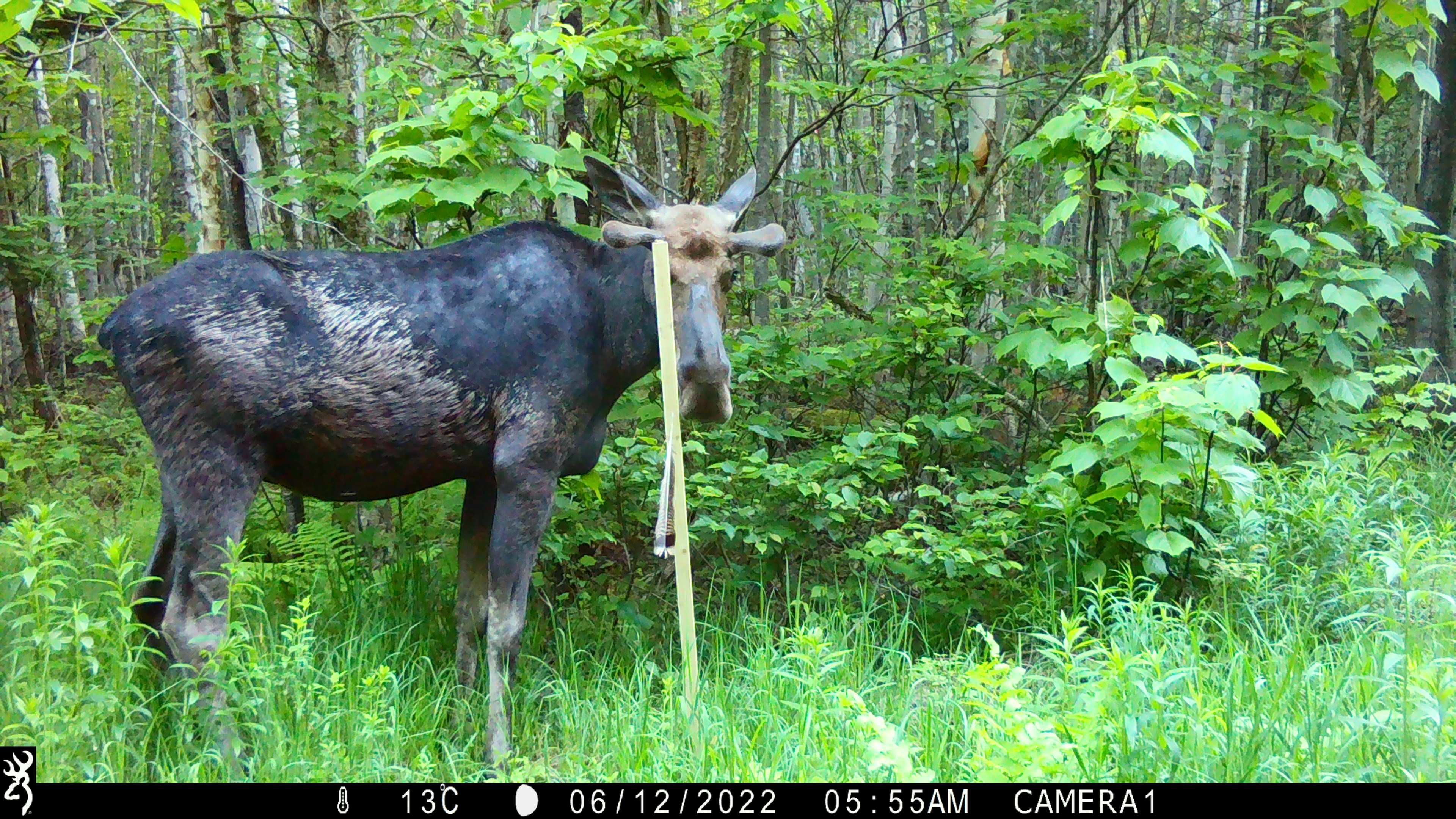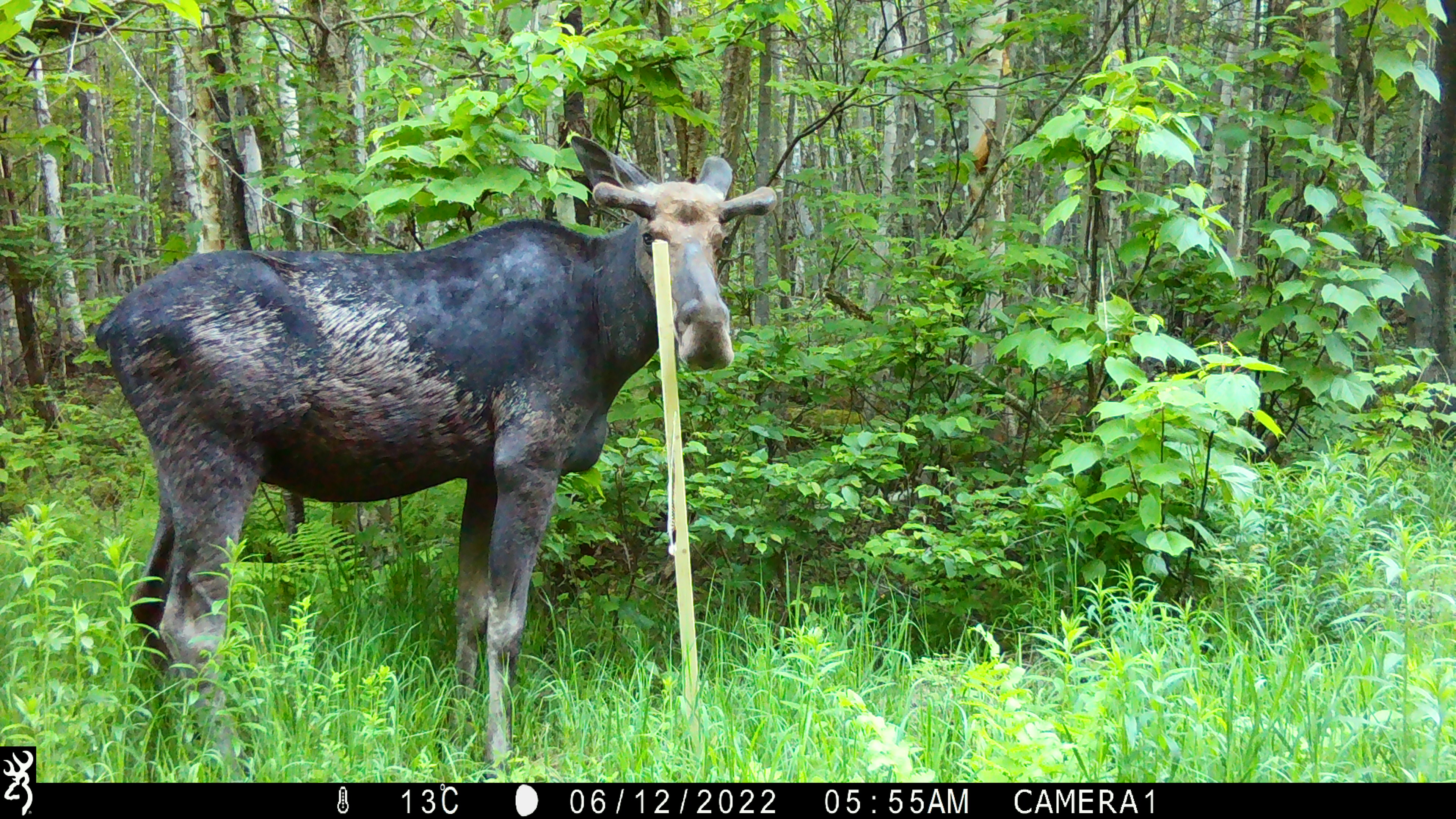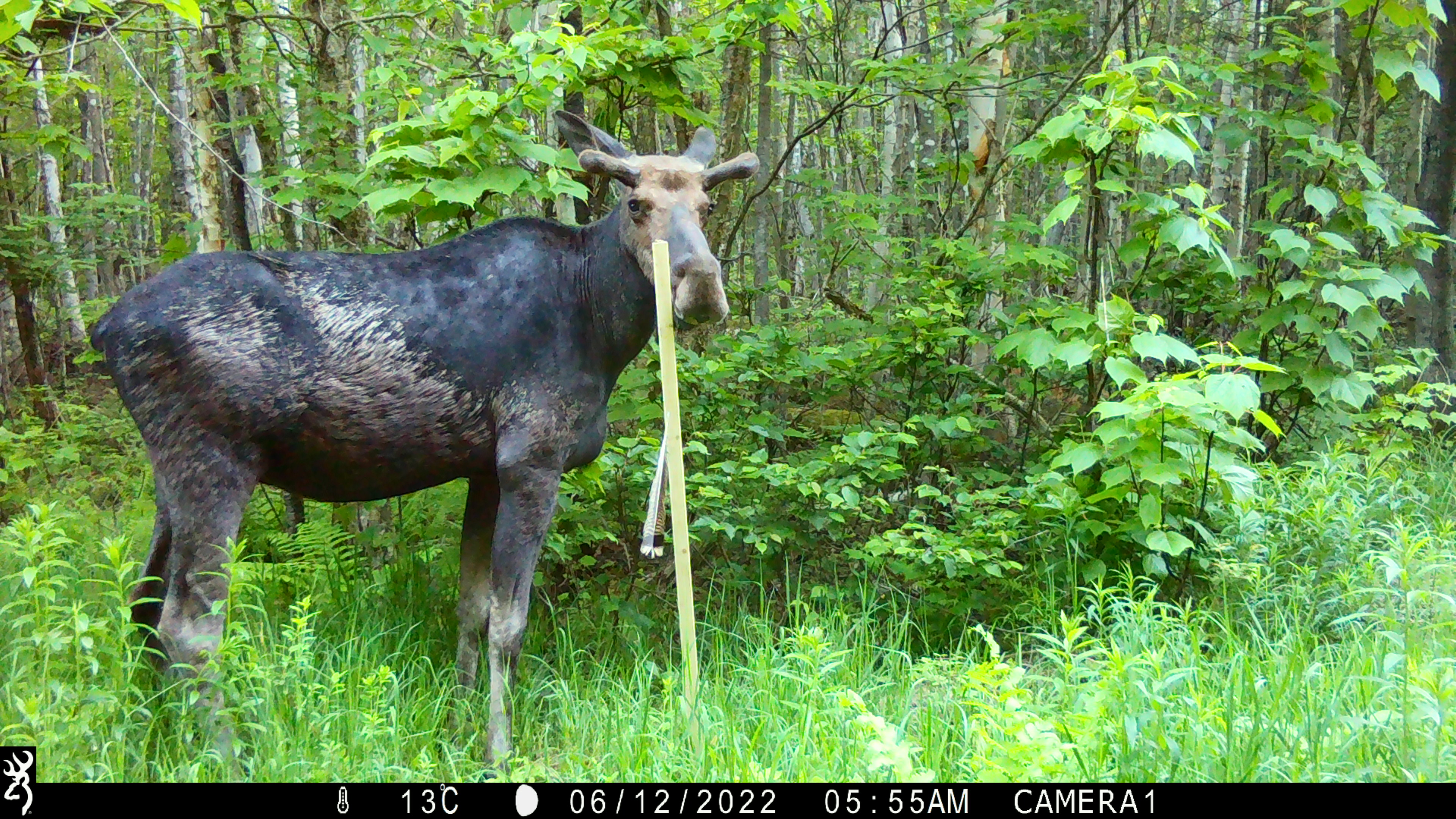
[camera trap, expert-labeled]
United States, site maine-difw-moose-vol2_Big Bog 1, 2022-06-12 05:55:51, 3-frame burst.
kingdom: Animalia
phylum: Chordata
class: Mammalia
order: Artiodactyla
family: Cervidae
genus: Alces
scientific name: Alces alces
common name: moose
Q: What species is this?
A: Moose (Alces alces).